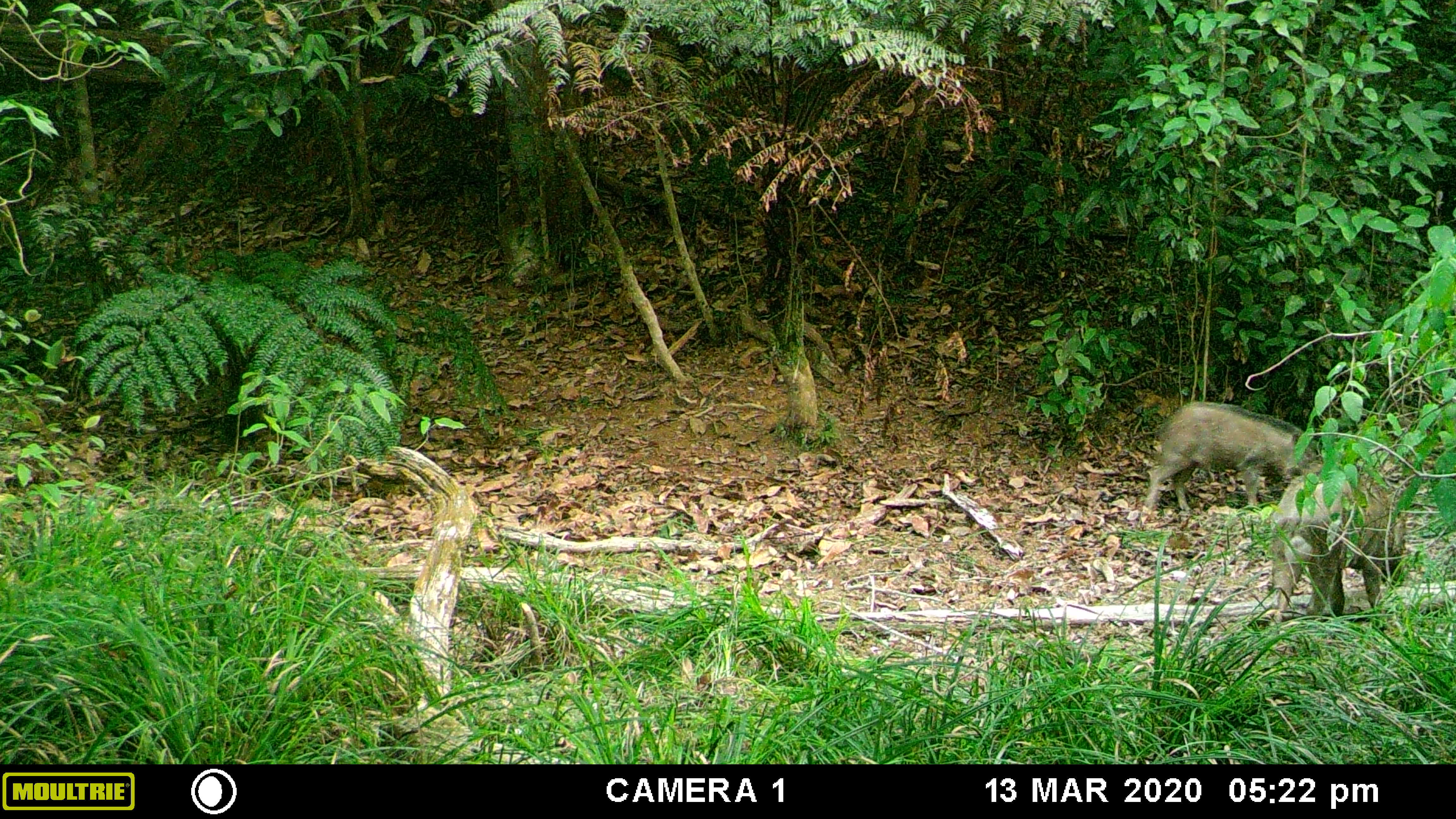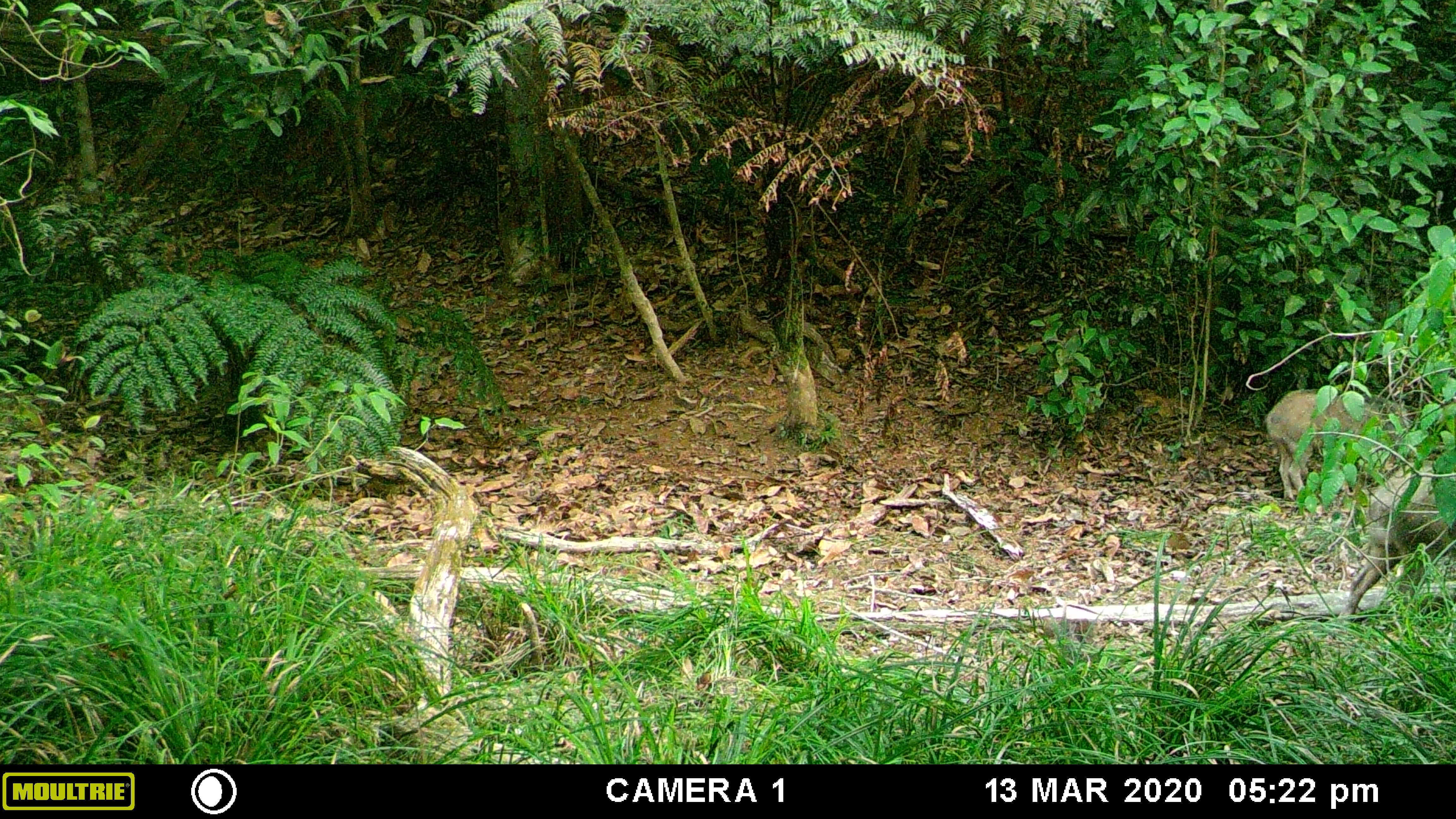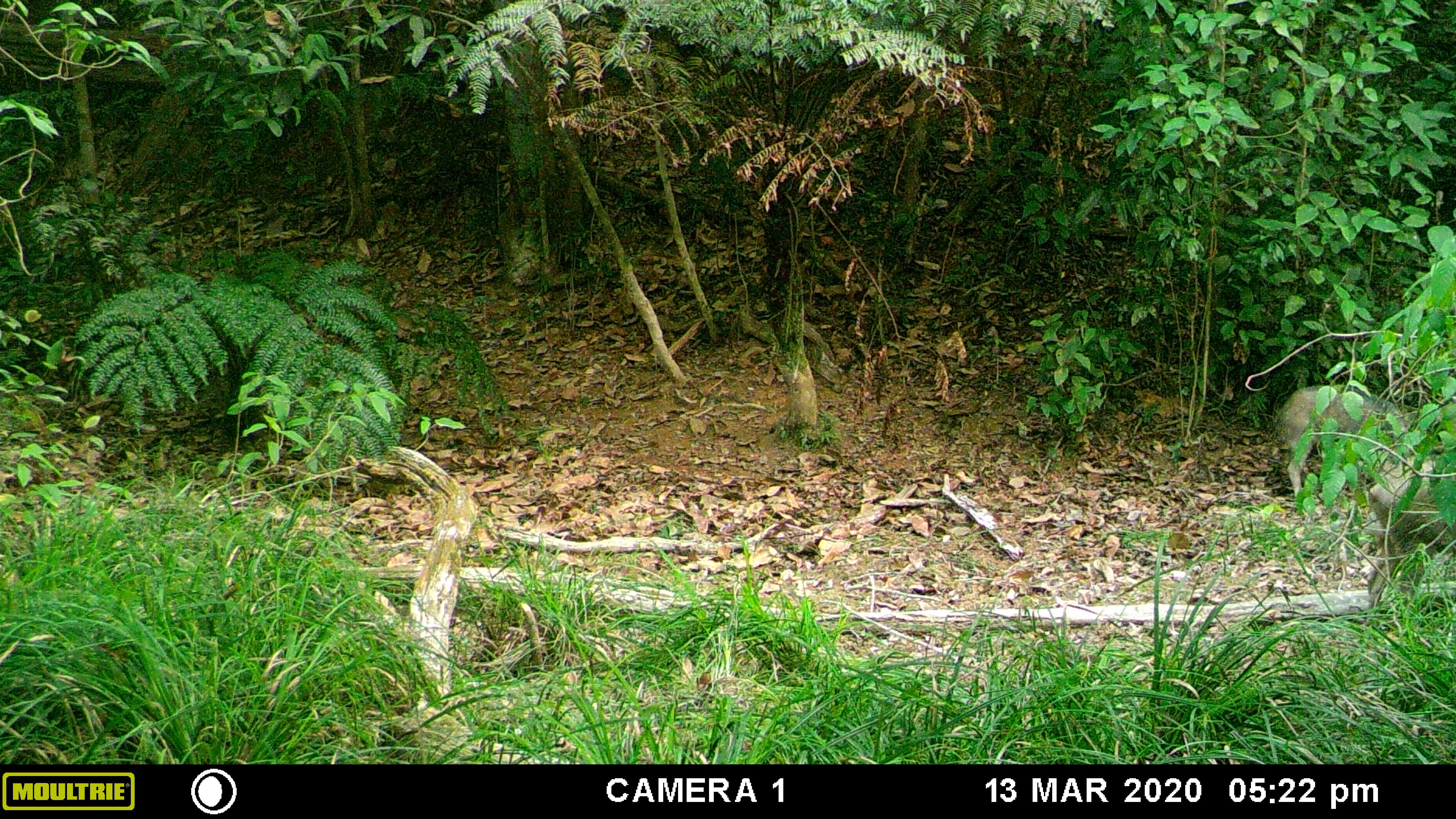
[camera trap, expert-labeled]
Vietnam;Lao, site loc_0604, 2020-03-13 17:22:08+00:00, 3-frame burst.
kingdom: Animalia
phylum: Chordata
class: Mammalia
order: Artiodactyla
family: Suidae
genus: Sus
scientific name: Sus scrofa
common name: eurasian wild pig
Eurasian wild pig (Sus scrofa). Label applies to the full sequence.